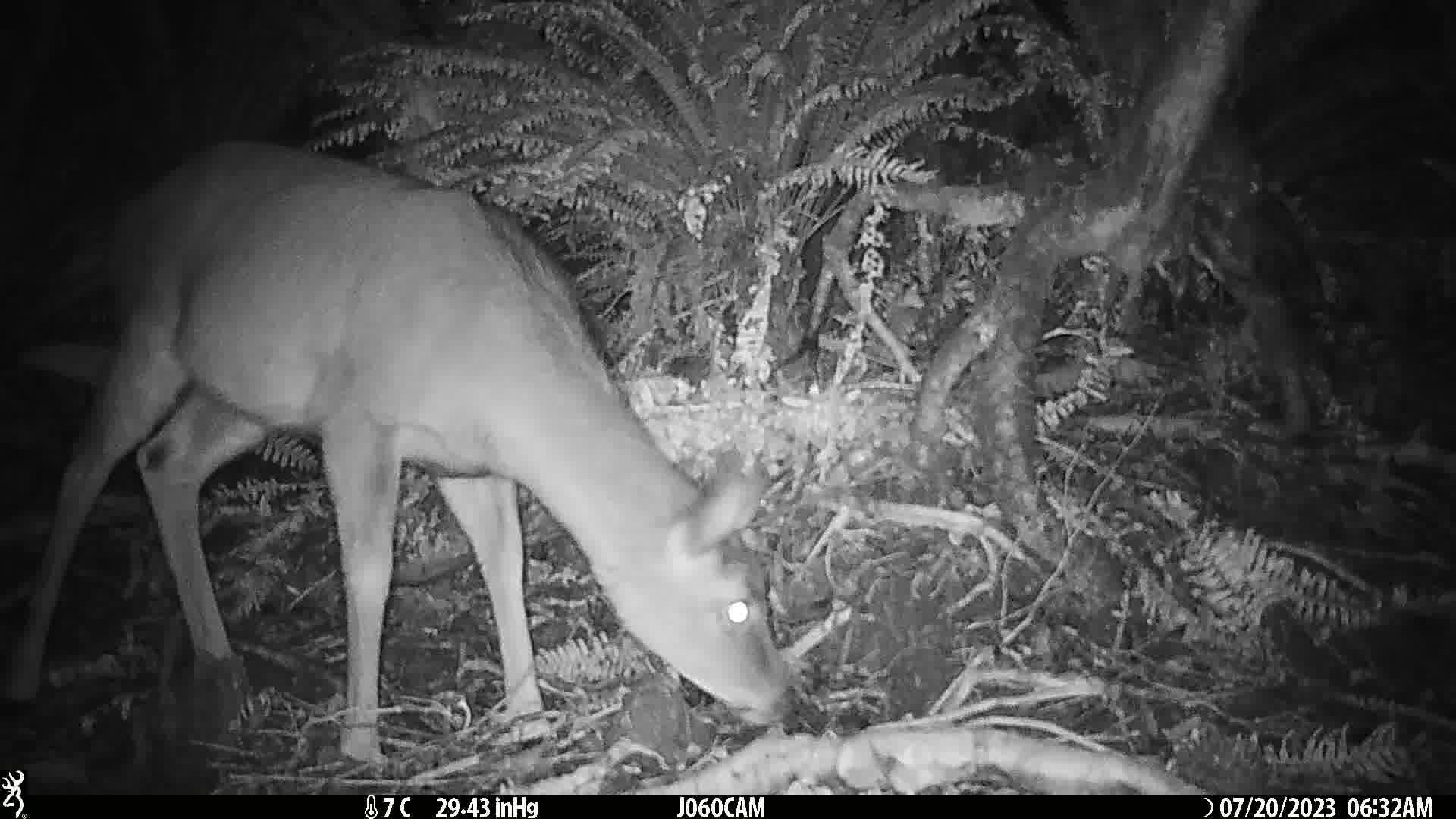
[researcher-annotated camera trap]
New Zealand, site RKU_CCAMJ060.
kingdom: Animalia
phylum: Chordata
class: Mammalia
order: Artiodactyla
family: Cervidae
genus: Odocoileus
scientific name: Odocoileus virginianus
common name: white-tailed deer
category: white tailed deer